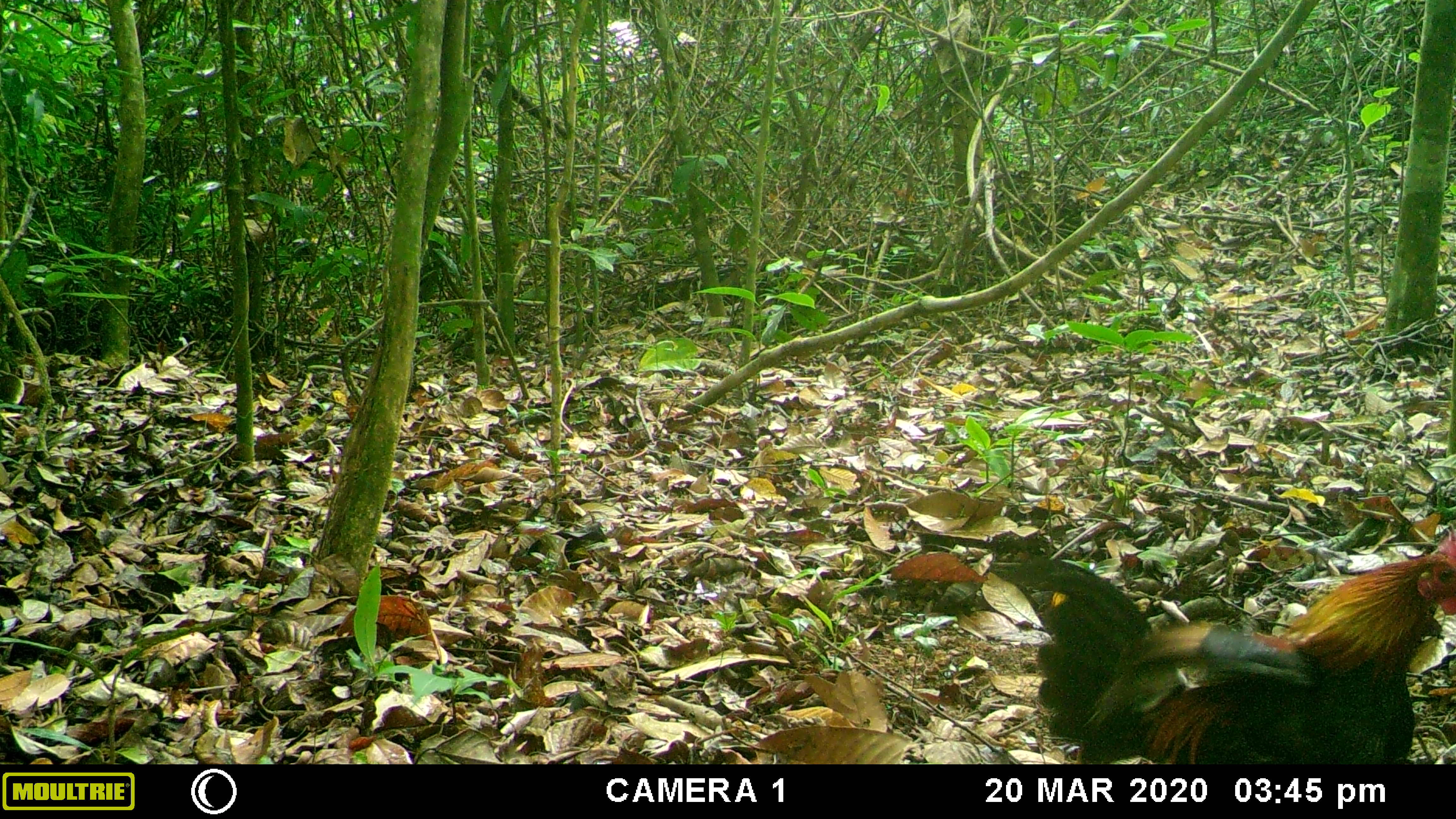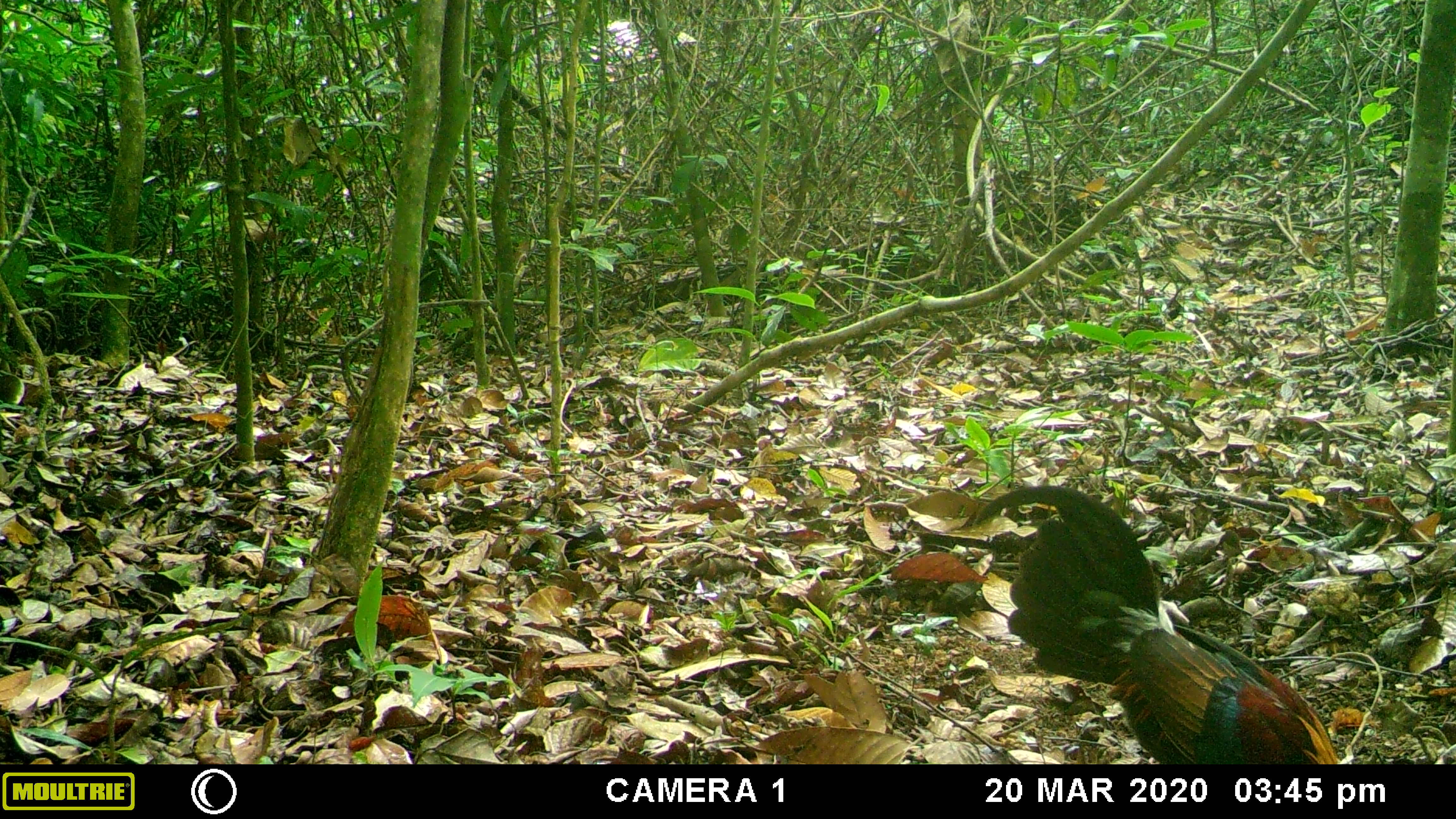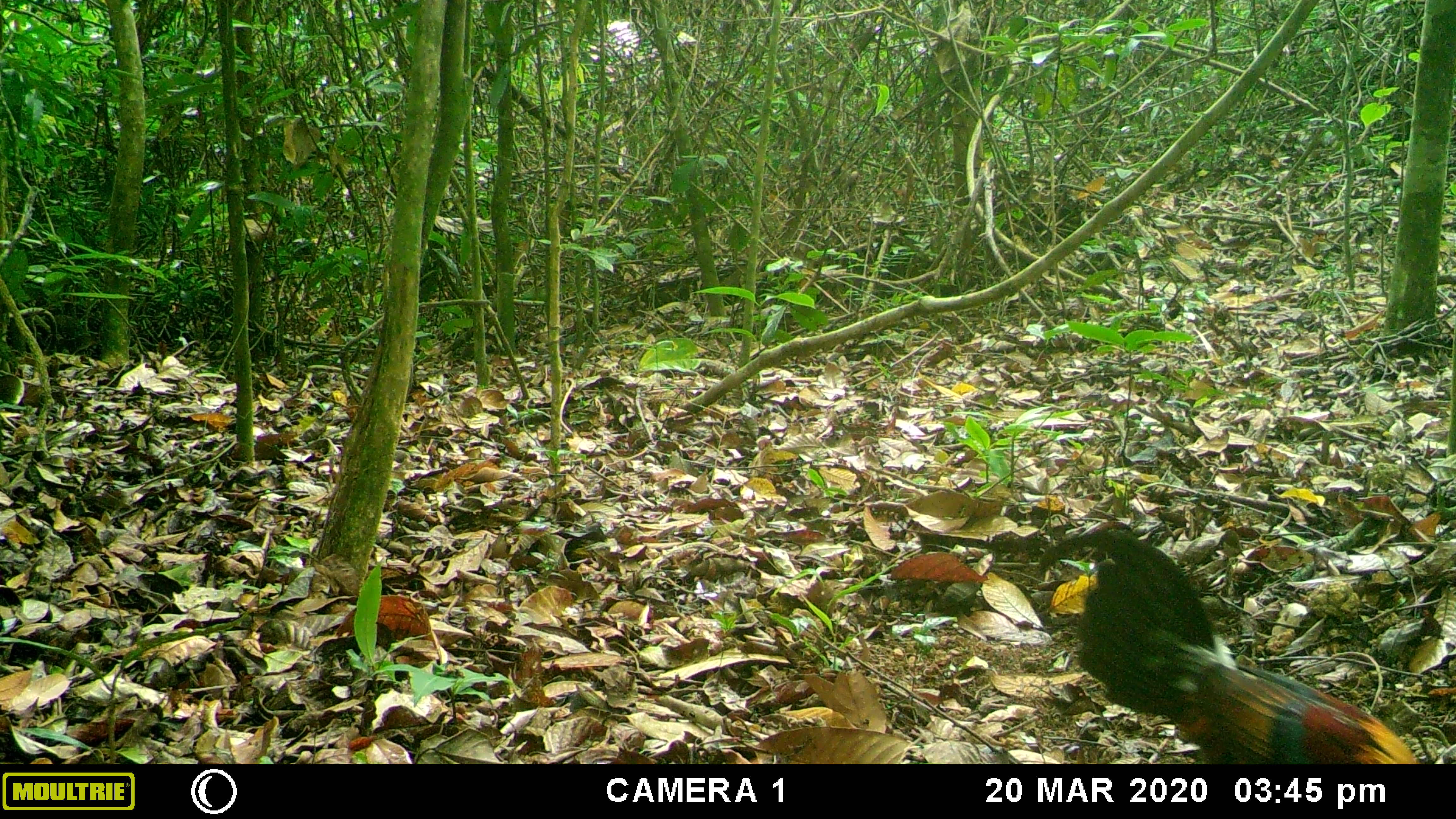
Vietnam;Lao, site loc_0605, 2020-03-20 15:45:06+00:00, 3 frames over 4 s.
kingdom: Animalia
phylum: Chordata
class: Aves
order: Galliformes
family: Phasianidae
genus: Gallus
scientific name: Gallus gallus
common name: red junglefowl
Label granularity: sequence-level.